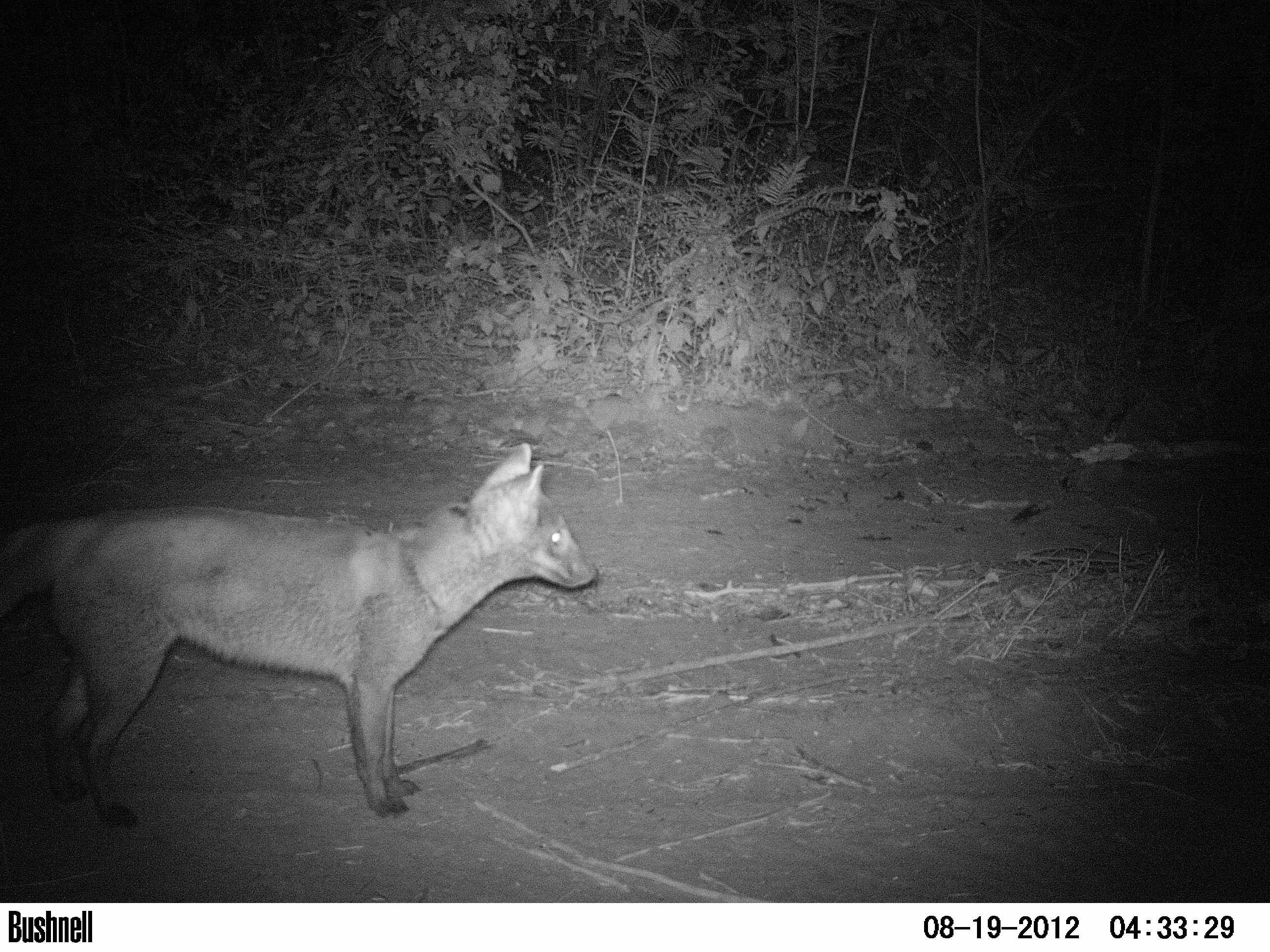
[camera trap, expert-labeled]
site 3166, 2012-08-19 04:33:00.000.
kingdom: Animalia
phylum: Chordata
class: Mammalia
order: Carnivora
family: Canidae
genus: Cerdocyon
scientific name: Cerdocyon thous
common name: crab-eating fox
Cerdocyon thous (crab-eating fox), count 1.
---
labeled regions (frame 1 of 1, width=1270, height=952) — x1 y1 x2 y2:
cerdocyon thous: 0 442 598 827